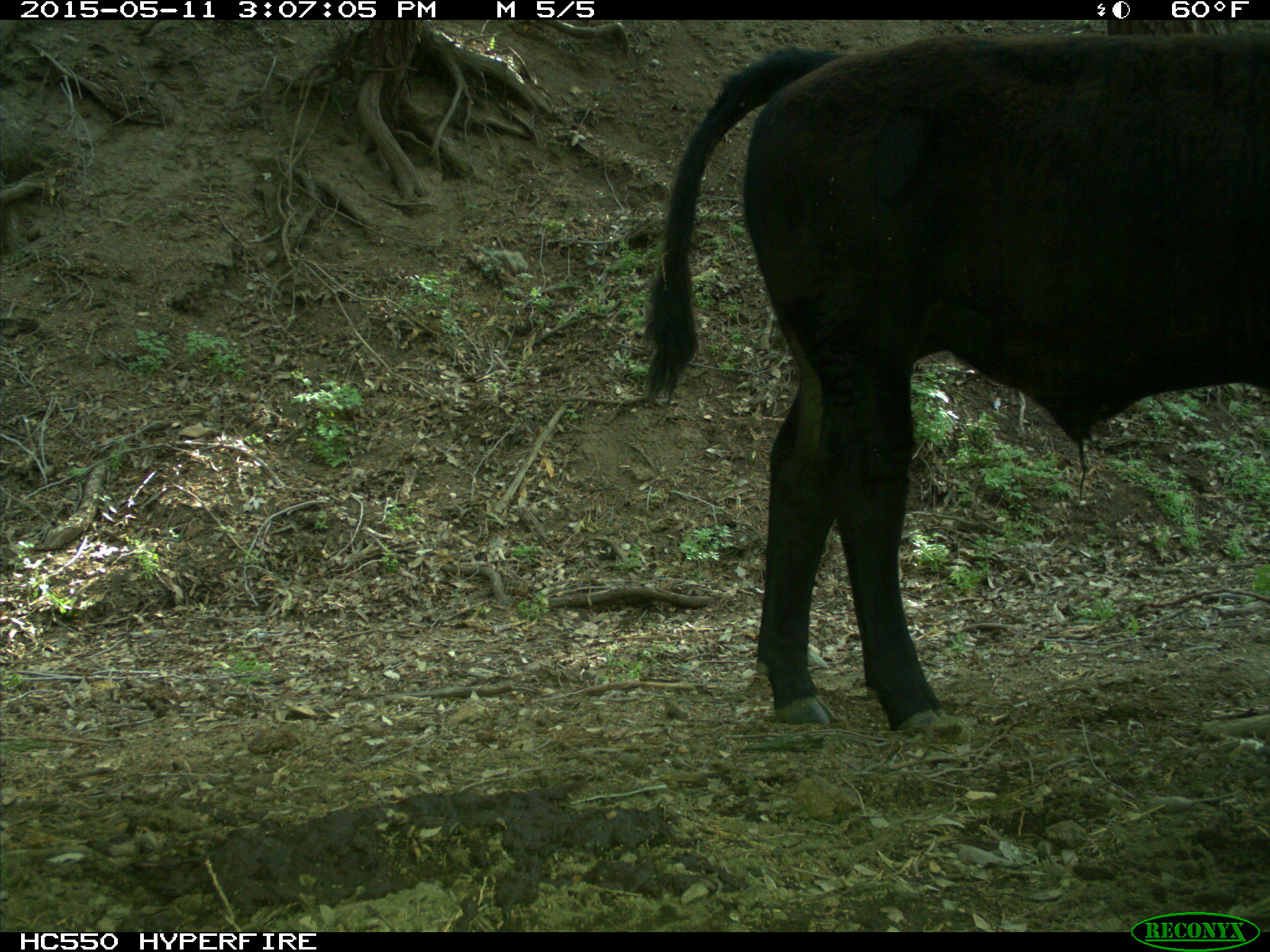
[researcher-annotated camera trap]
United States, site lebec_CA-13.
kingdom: Animalia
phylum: Chordata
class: Mammalia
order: Artiodactyla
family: Bovidae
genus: Bos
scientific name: Bos taurus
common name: domestic cow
Bos taurus (domestic cow).